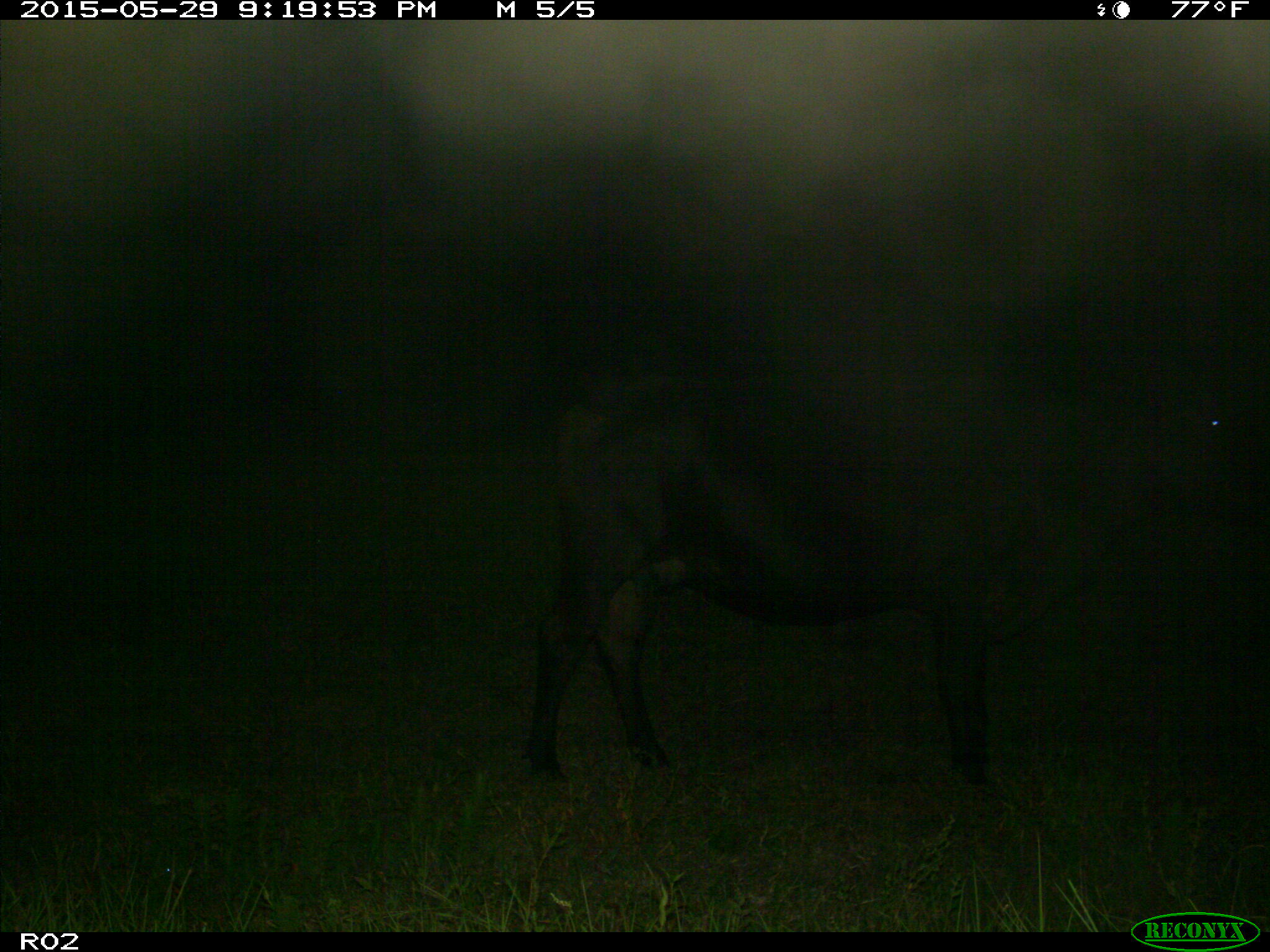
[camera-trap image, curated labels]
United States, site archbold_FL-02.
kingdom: Animalia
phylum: Chordata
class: Mammalia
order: Artiodactyla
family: Bovidae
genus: Bos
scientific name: Bos taurus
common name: domestic cow